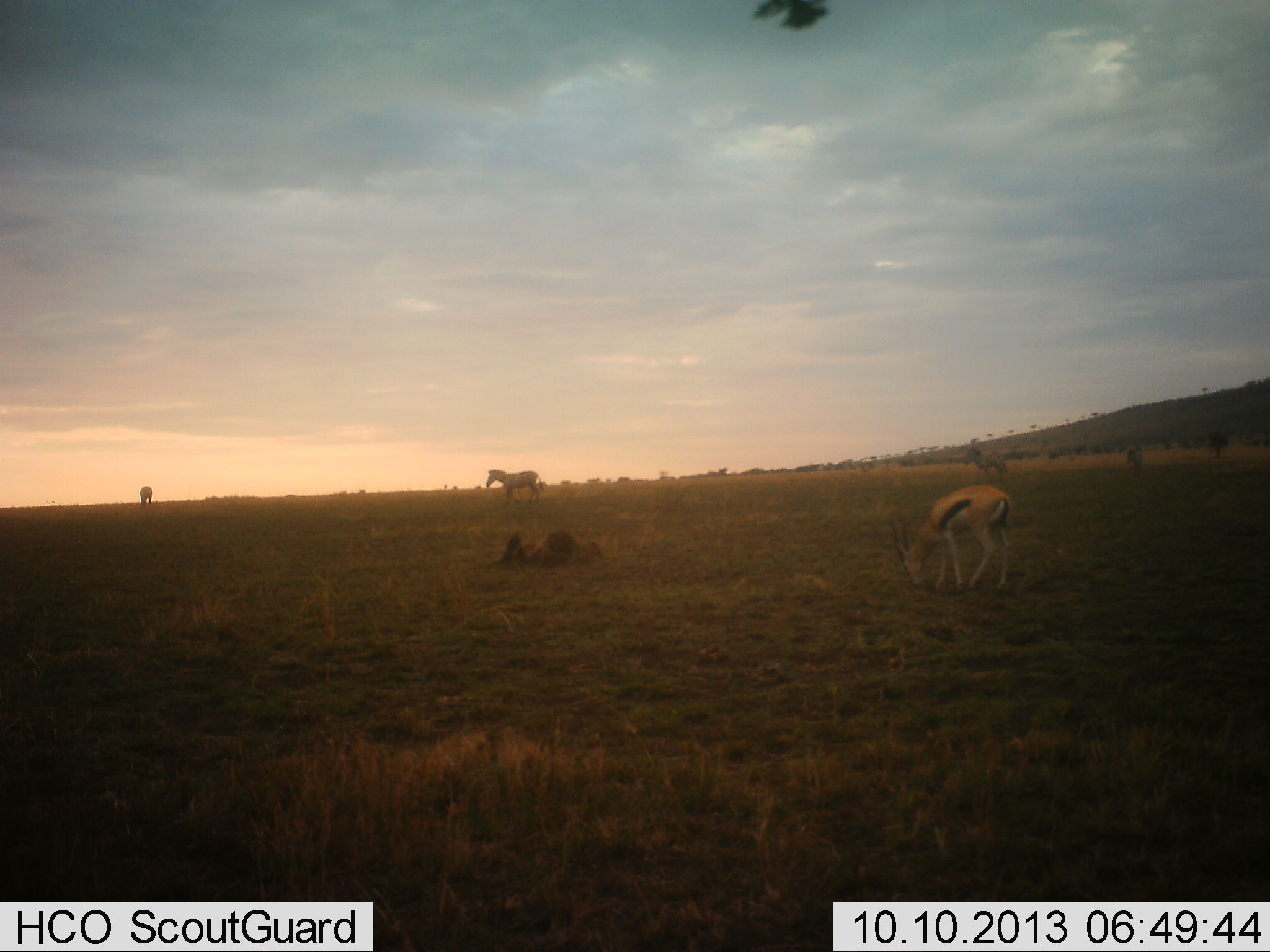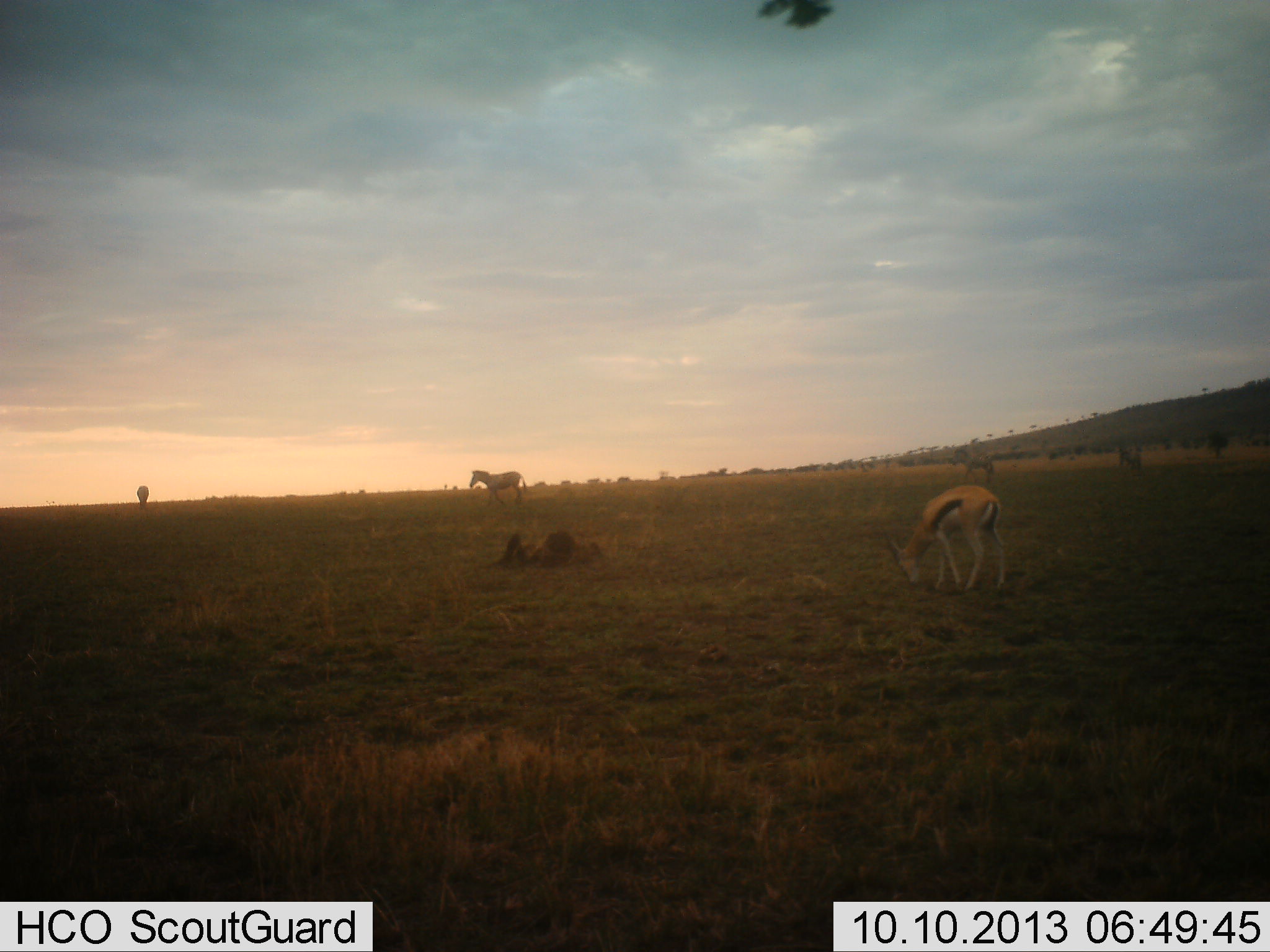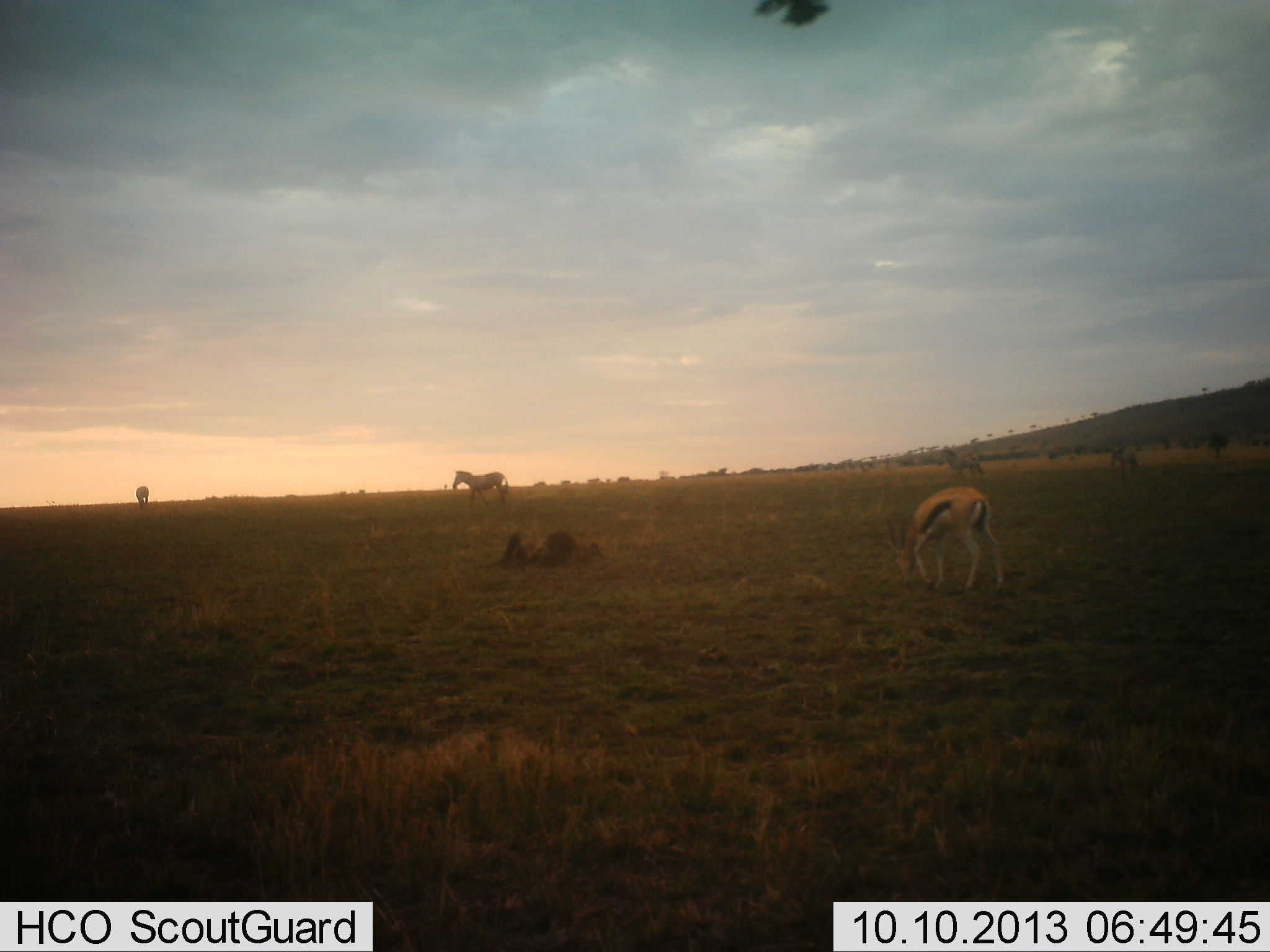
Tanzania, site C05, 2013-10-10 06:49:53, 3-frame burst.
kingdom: Animalia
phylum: Chordata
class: Mammalia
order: Artiodactyla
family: Bovidae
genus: Eudorcas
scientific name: Eudorcas thomsonii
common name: thomson's gazelle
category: gazellethomsons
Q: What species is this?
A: Gazellethomsons (thomson's gazelle) (Eudorcas thomsonii).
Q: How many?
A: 1.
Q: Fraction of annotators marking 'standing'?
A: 19%.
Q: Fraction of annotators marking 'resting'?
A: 0%.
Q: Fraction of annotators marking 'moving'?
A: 8%.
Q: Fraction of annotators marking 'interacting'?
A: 0%.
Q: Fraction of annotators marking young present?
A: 0%.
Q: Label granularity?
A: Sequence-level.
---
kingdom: Animalia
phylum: Chordata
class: Mammalia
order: Perissodactyla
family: Equidae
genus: Equus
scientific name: Equus quagga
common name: plains zebra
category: zebra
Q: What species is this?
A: Zebra (plains zebra) (Equus quagga).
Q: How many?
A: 4.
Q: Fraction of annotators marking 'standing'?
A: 25%.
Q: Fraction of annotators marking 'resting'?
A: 0%.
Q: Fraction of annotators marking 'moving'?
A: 83%.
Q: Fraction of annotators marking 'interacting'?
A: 0%.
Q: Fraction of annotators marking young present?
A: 0%.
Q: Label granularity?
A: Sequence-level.